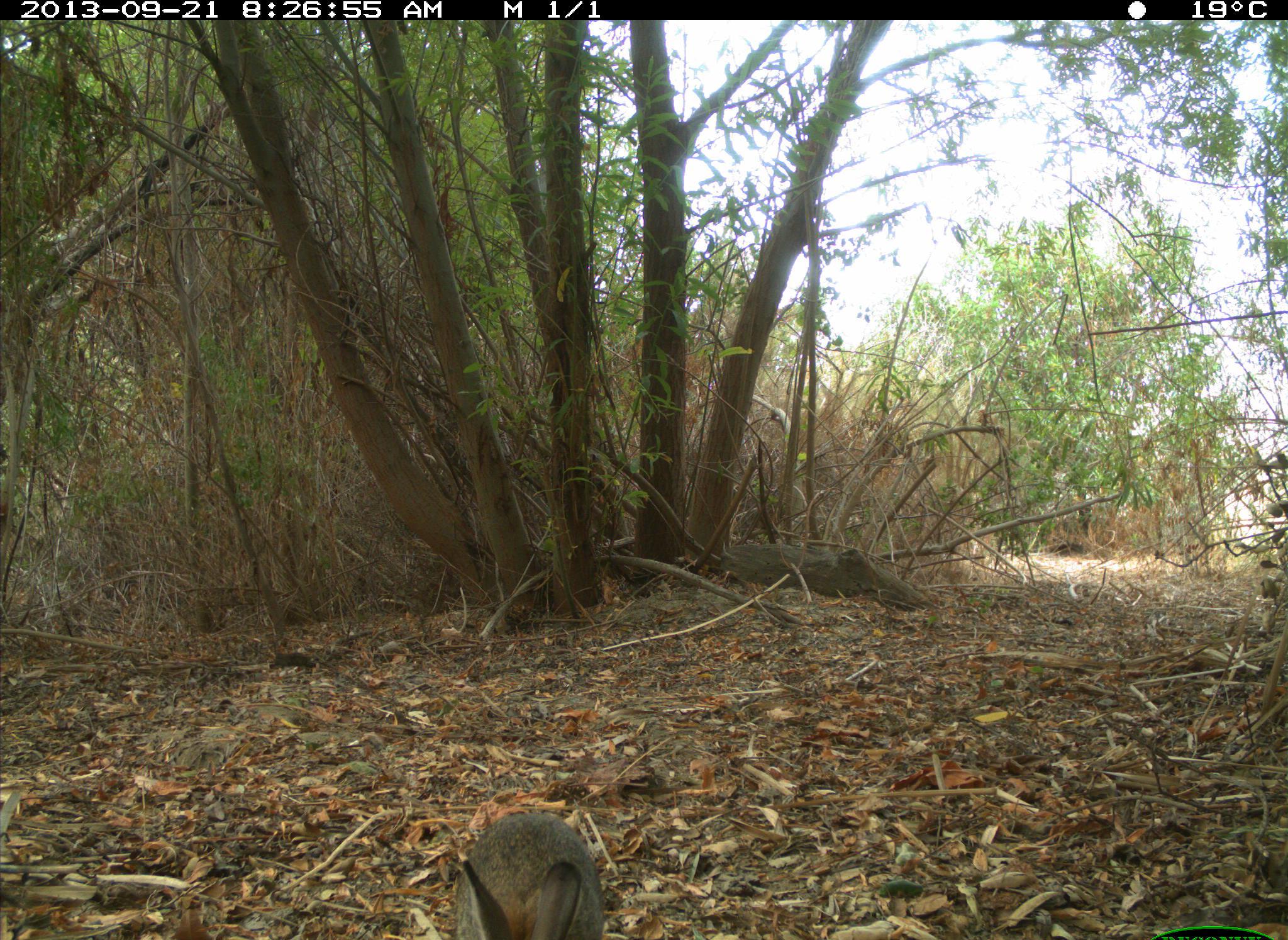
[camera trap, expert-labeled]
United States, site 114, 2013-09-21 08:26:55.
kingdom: Animalia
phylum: Chordata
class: Mammalia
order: Lagomorpha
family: Leporidae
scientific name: Leporidae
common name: rabbits and hares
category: rabbit